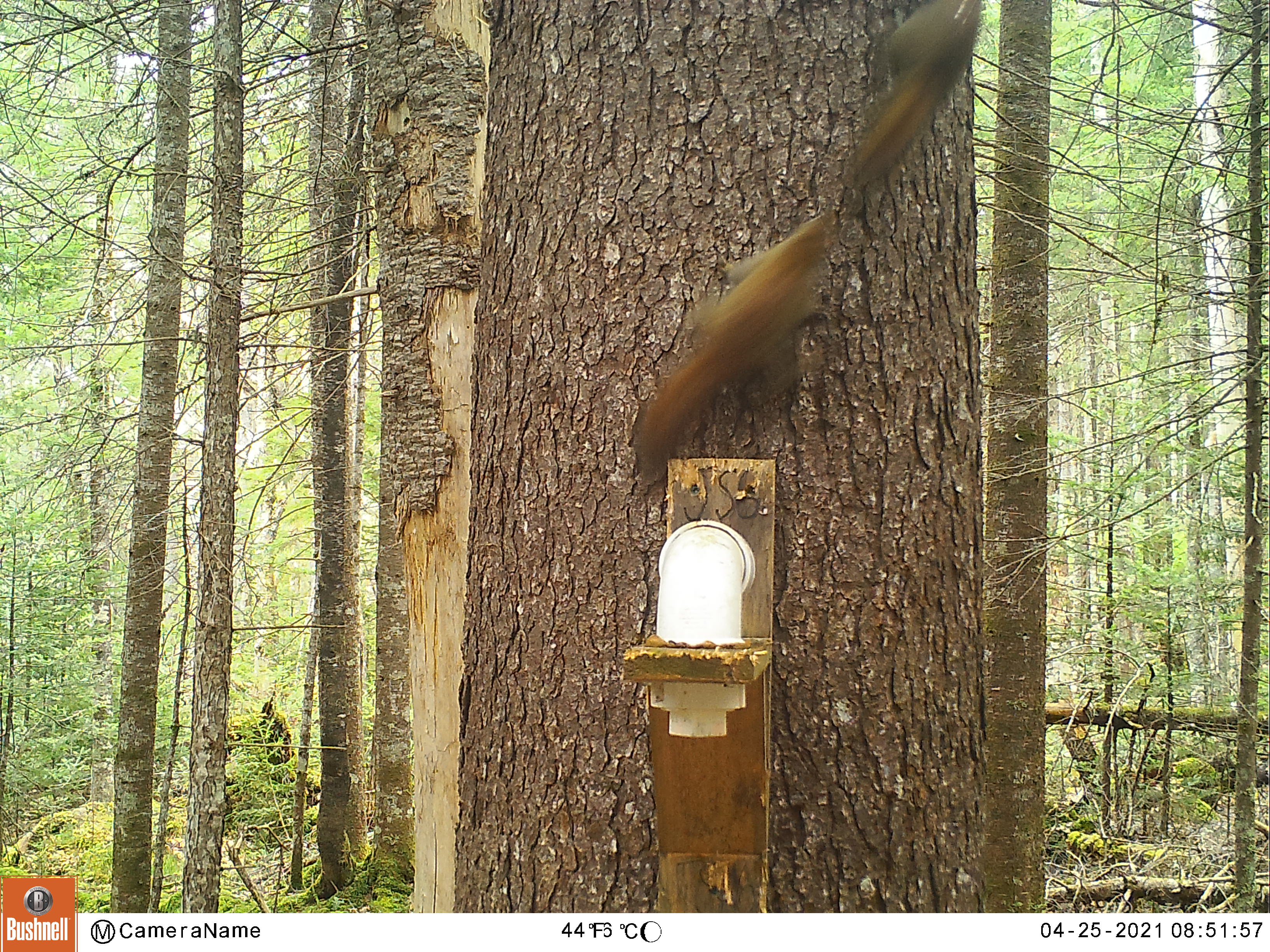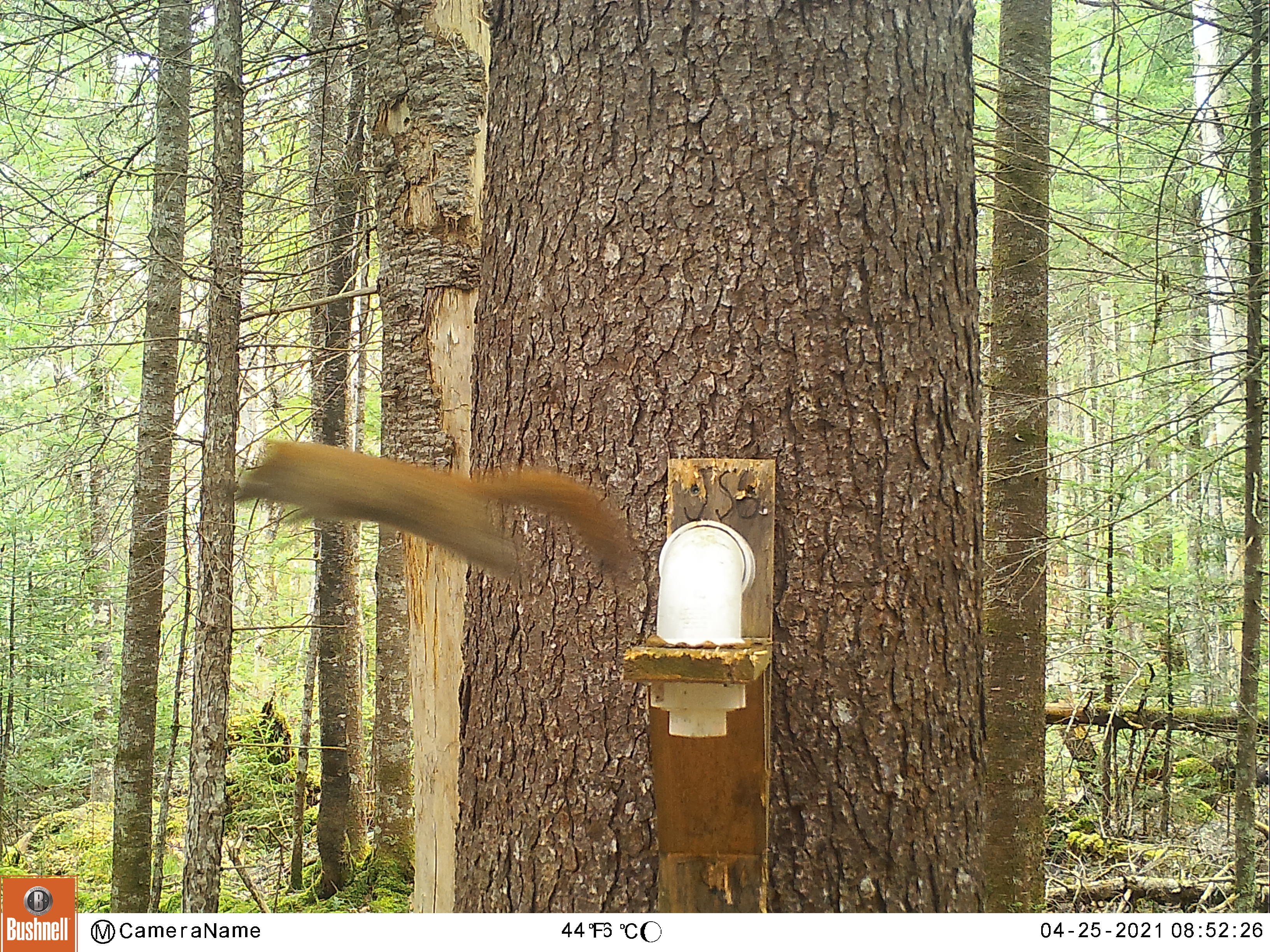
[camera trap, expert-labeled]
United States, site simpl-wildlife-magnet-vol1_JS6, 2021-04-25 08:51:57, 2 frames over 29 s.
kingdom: Animalia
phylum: Chordata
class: Mammalia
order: Rodentia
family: Sciuridae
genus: Tamiasciurus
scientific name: Tamiasciurus hudsonicus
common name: red squirrel